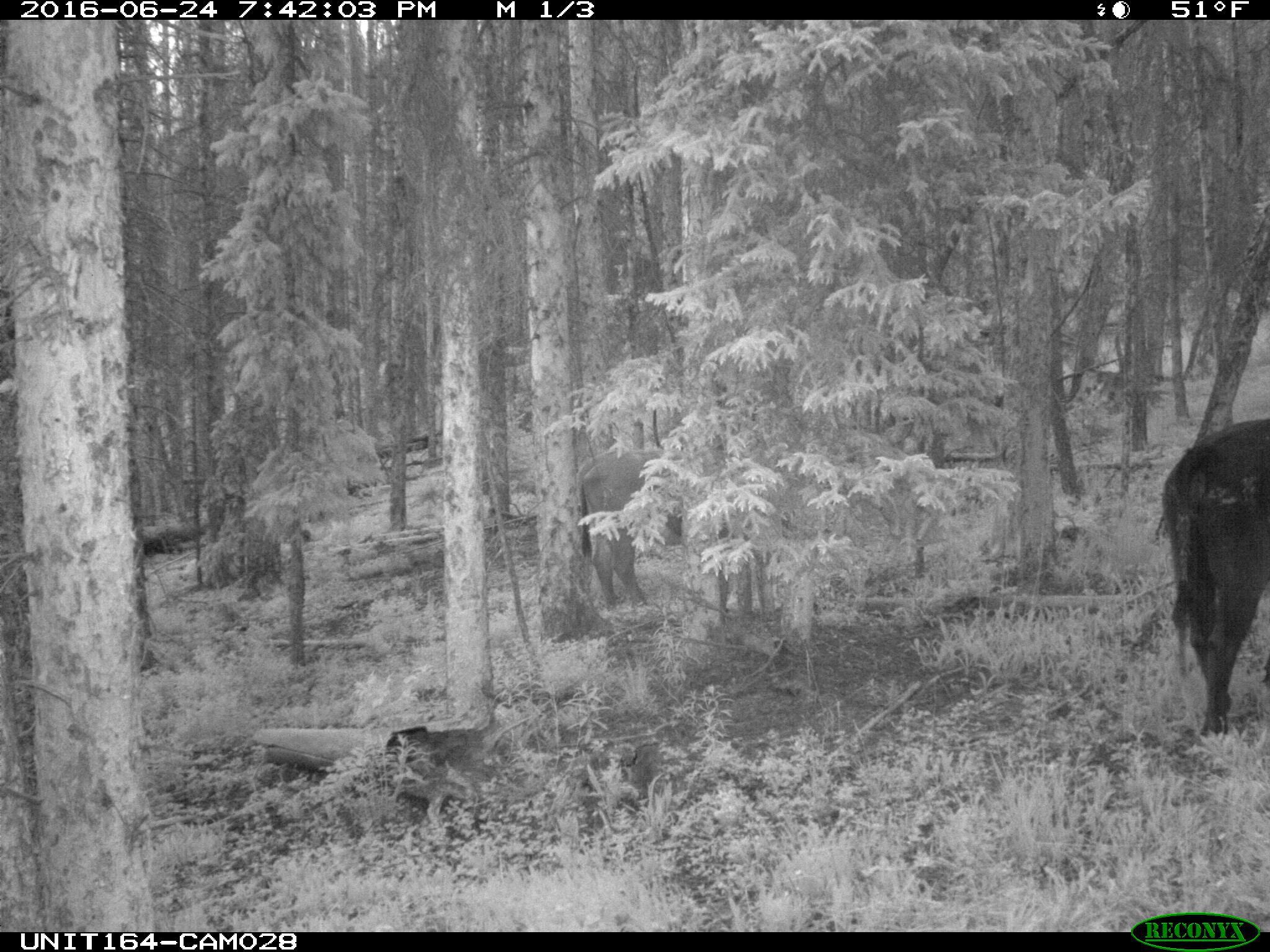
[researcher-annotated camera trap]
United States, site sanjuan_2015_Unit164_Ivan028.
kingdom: Animalia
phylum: Chordata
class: Mammalia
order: Artiodactyla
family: Bovidae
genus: Bos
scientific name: Bos taurus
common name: domestic cow